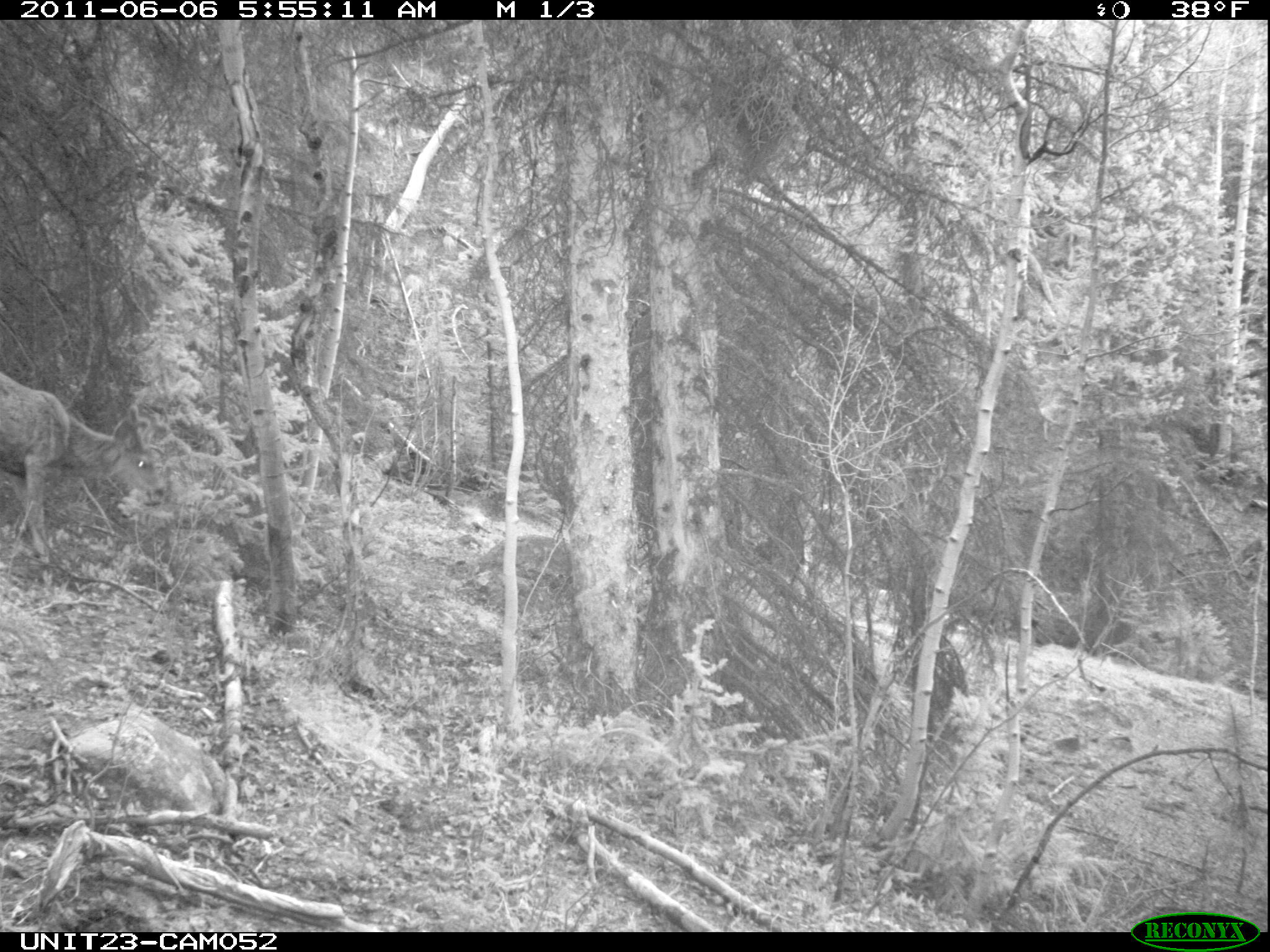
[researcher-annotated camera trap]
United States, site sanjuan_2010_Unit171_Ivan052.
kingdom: Animalia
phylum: Chordata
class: Mammalia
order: Artiodactyla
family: Cervidae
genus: Odocoileus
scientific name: Odocoileus hemionus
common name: mule deer